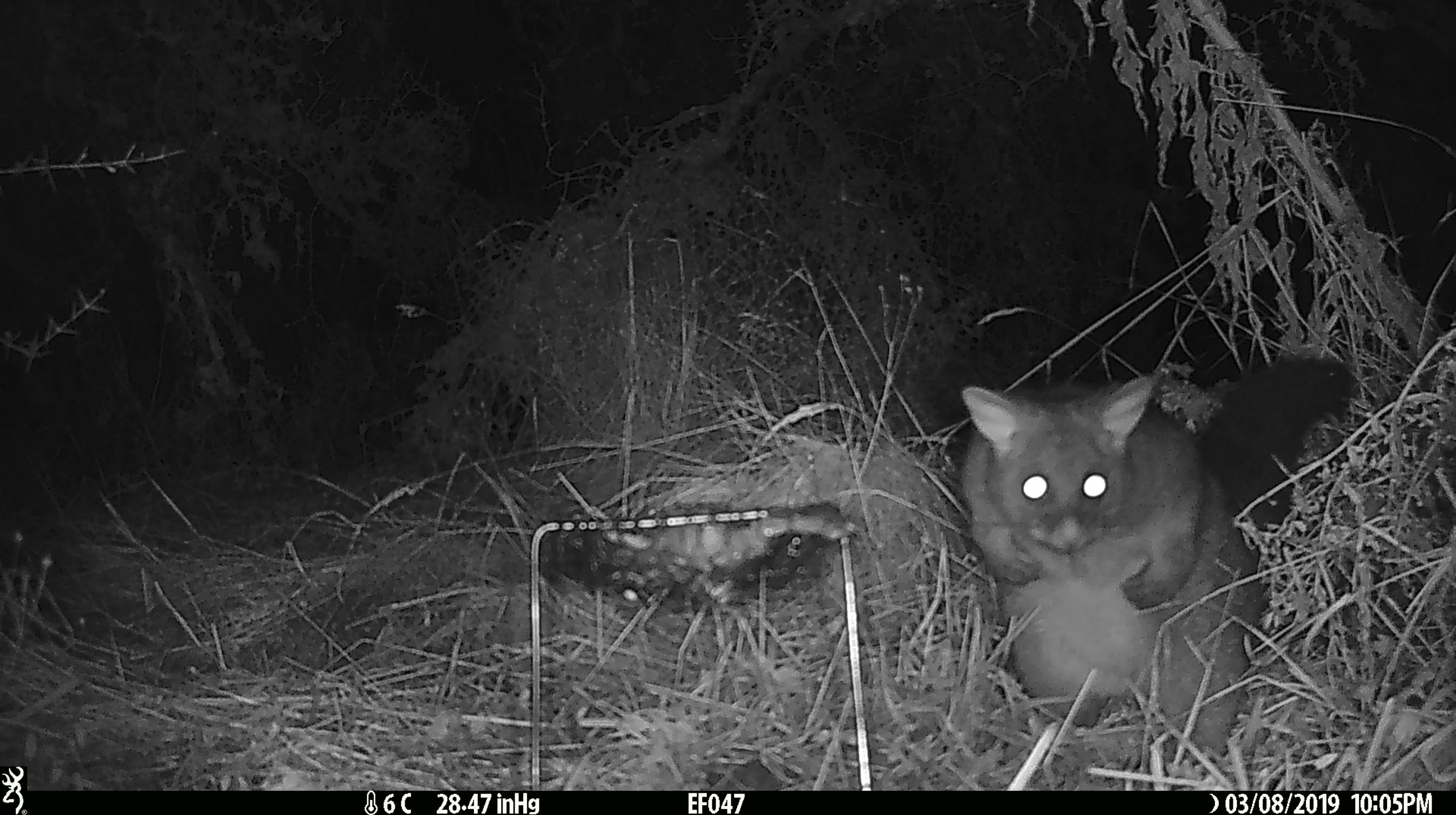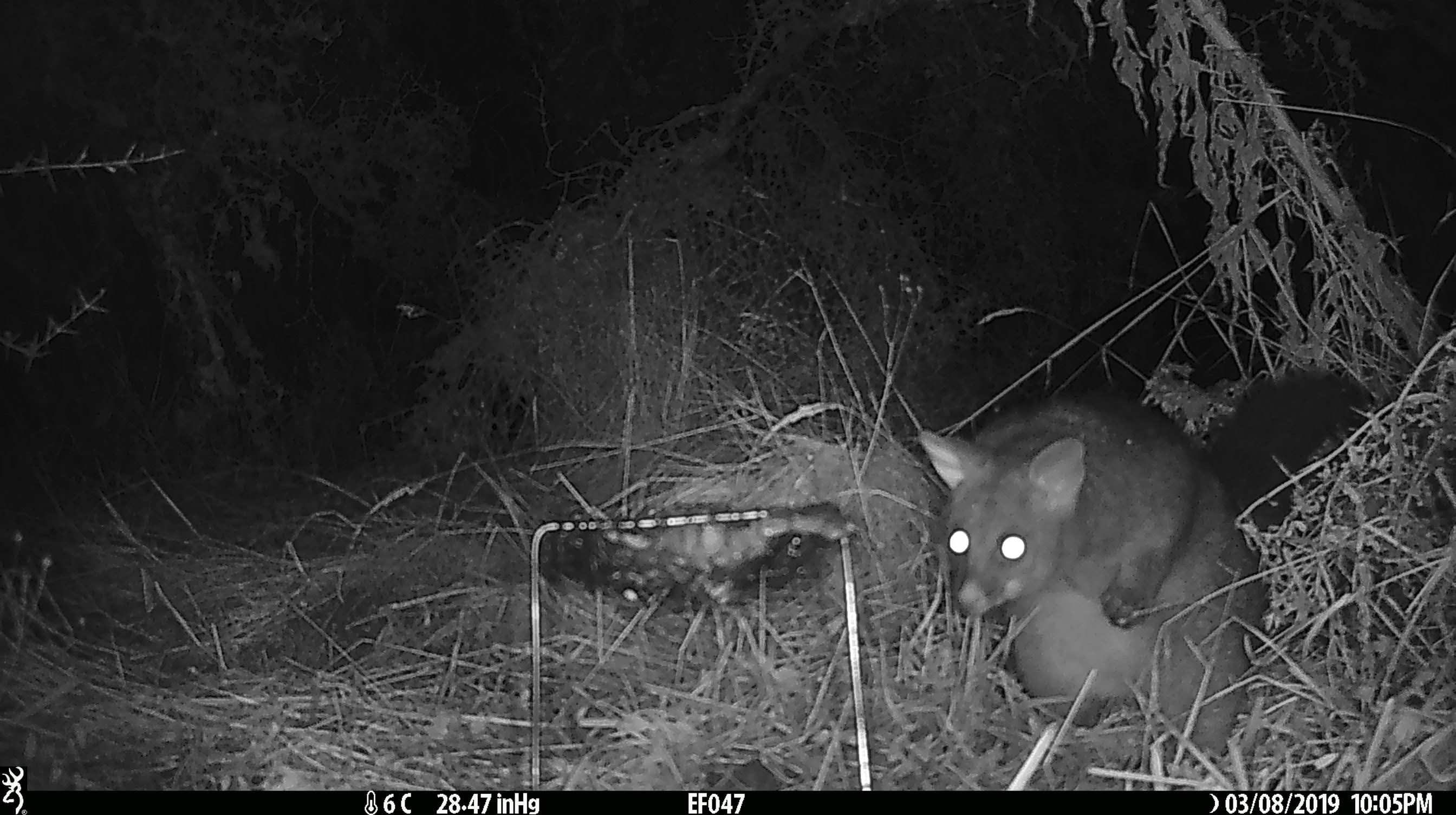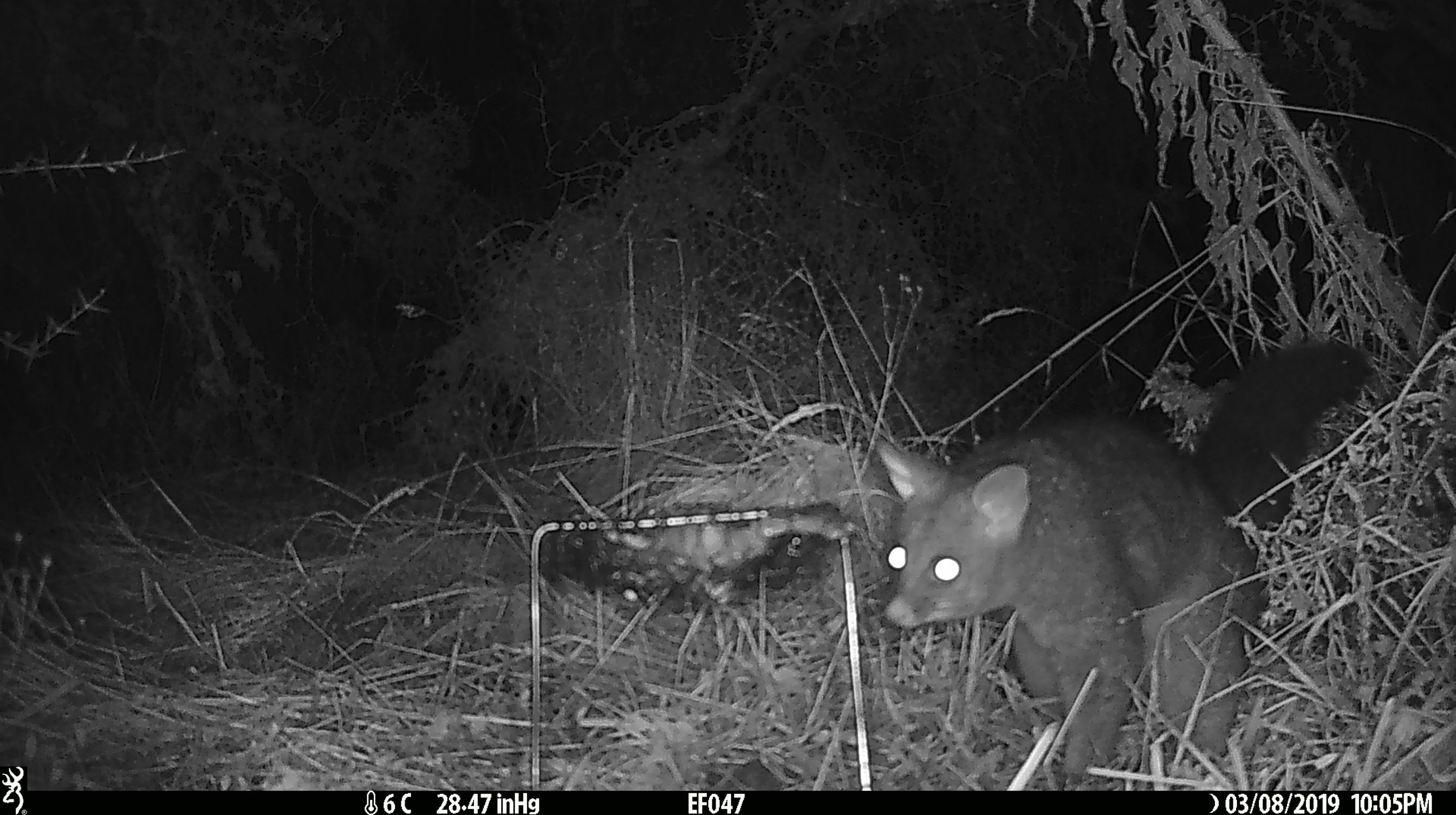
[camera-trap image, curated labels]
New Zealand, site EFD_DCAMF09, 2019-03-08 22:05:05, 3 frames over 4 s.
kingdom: Animalia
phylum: Chordata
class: Mammalia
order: Diprotodontia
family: Phalangeridae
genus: Trichosurus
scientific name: Trichosurus vulpecula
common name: common brushtail possum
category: possum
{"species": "possum (common brushtail possum) (Trichosurus vulpecula)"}